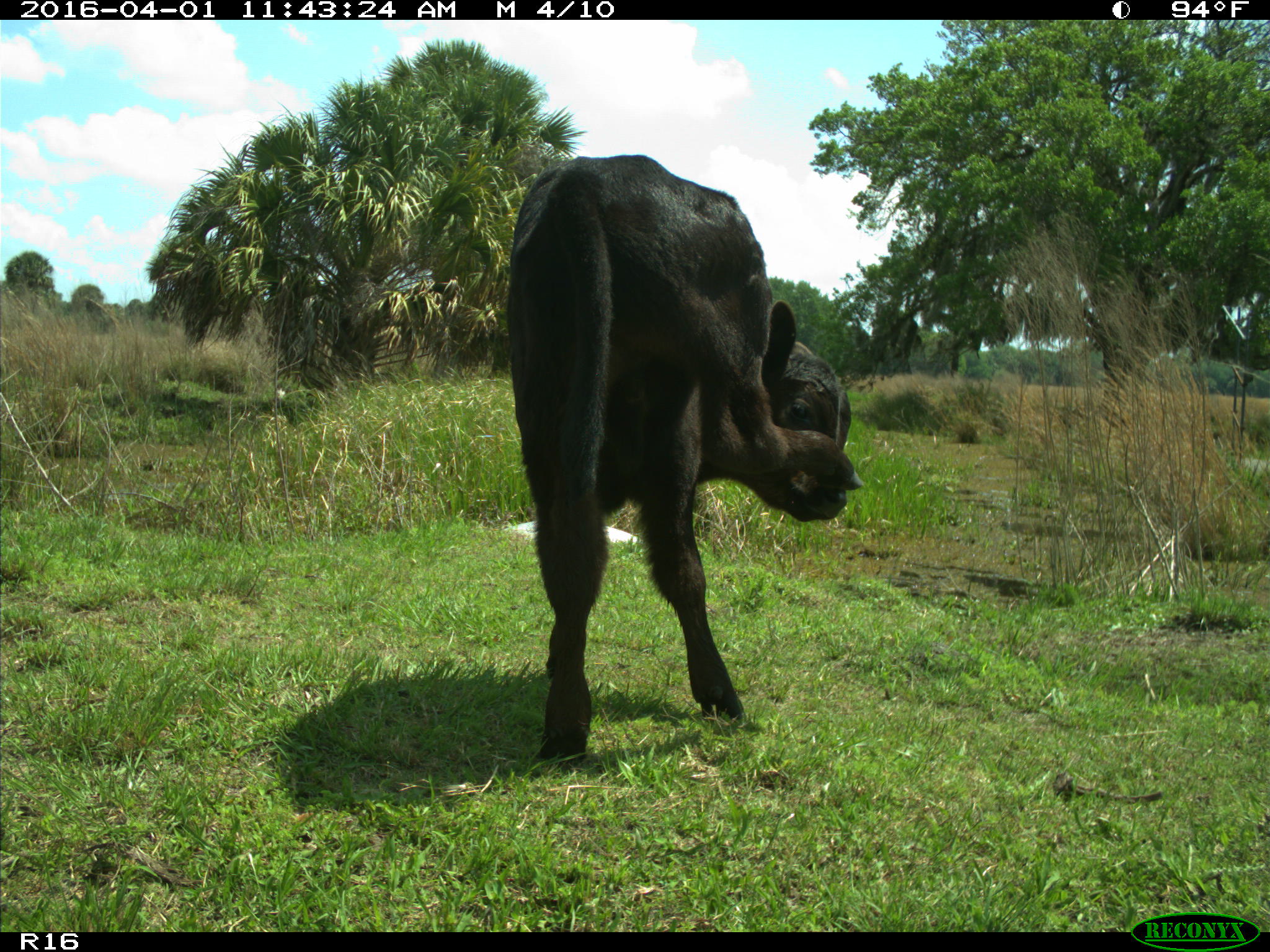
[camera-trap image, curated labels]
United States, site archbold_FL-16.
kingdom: Animalia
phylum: Chordata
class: Mammalia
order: Artiodactyla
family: Bovidae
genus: Bos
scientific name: Bos taurus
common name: domestic cow